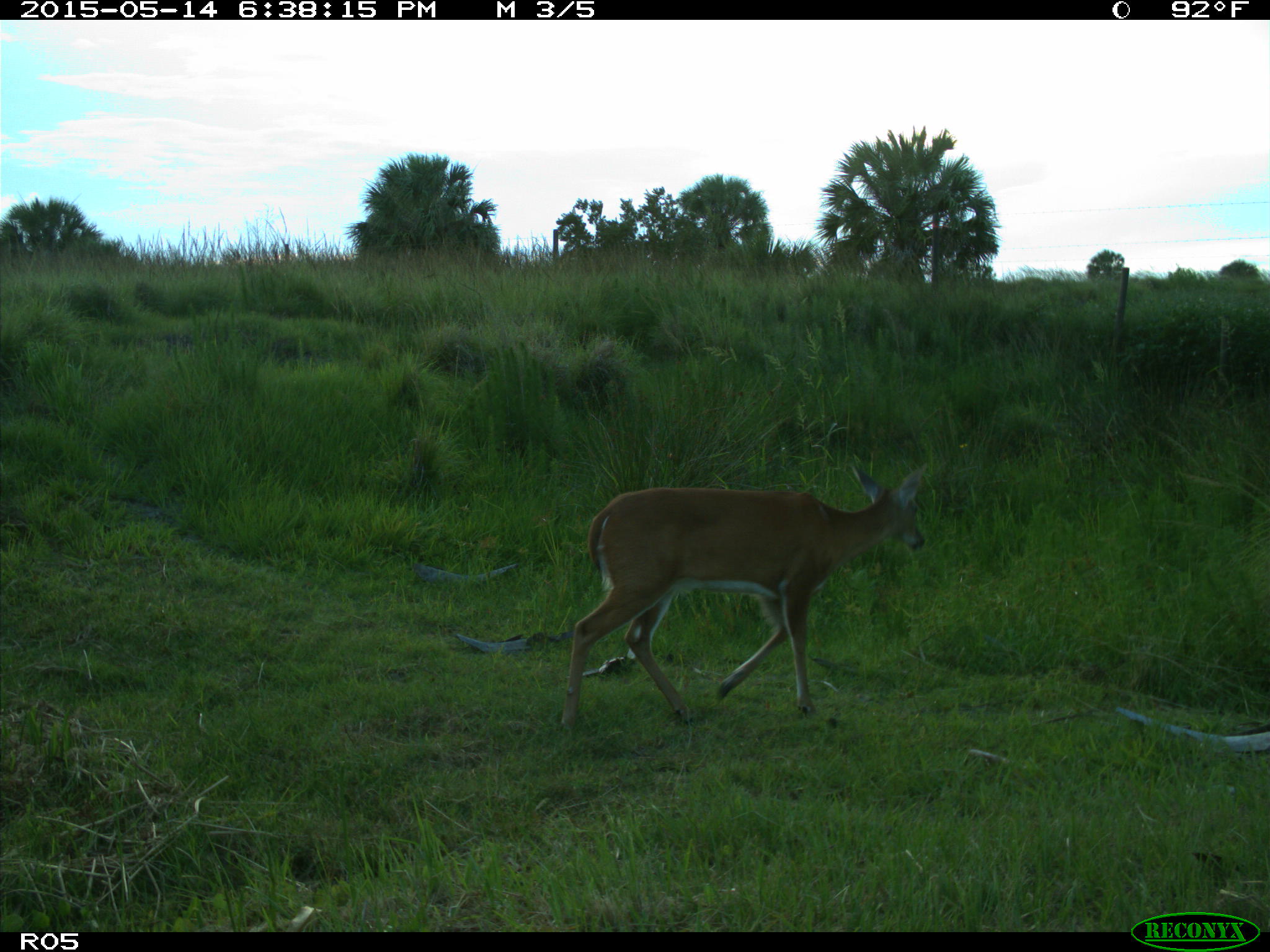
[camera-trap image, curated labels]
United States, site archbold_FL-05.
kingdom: Animalia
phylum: Chordata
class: Mammalia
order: Artiodactyla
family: Cervidae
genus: Odocoileus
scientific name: Odocoileus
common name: deer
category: unidentified deer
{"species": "unidentified deer (deer) (Odocoileus)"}